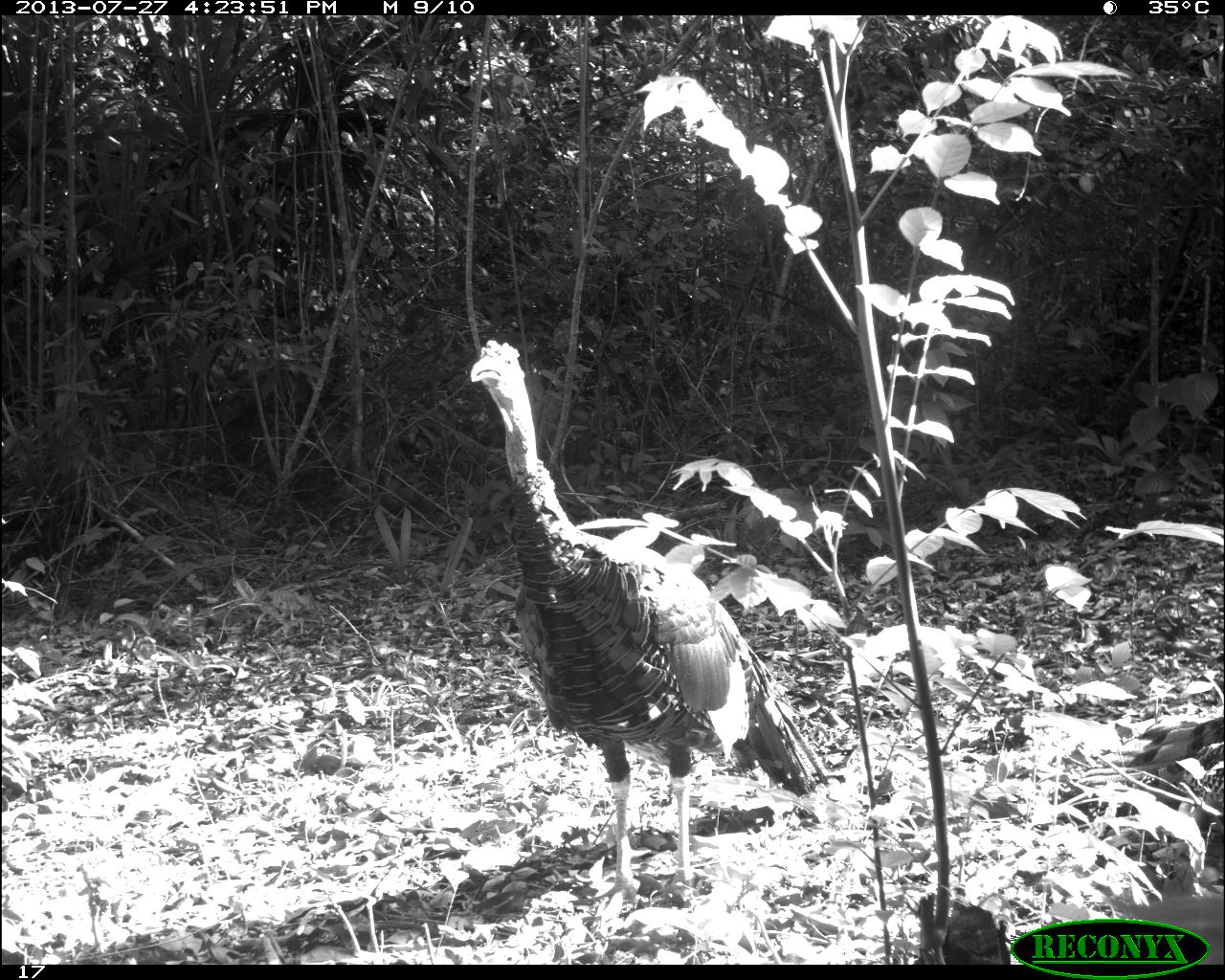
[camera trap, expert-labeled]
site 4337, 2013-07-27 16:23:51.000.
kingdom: Animalia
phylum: Chordata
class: Aves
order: Galliformes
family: Phasianidae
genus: Meleagris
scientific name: Meleagris ocellata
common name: ocellated turkey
Meleagris ocellata (ocellated turkey), count 1, sex male.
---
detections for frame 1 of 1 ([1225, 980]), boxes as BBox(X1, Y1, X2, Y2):
meleagris ocellata: BBox(467, 338, 830, 906)